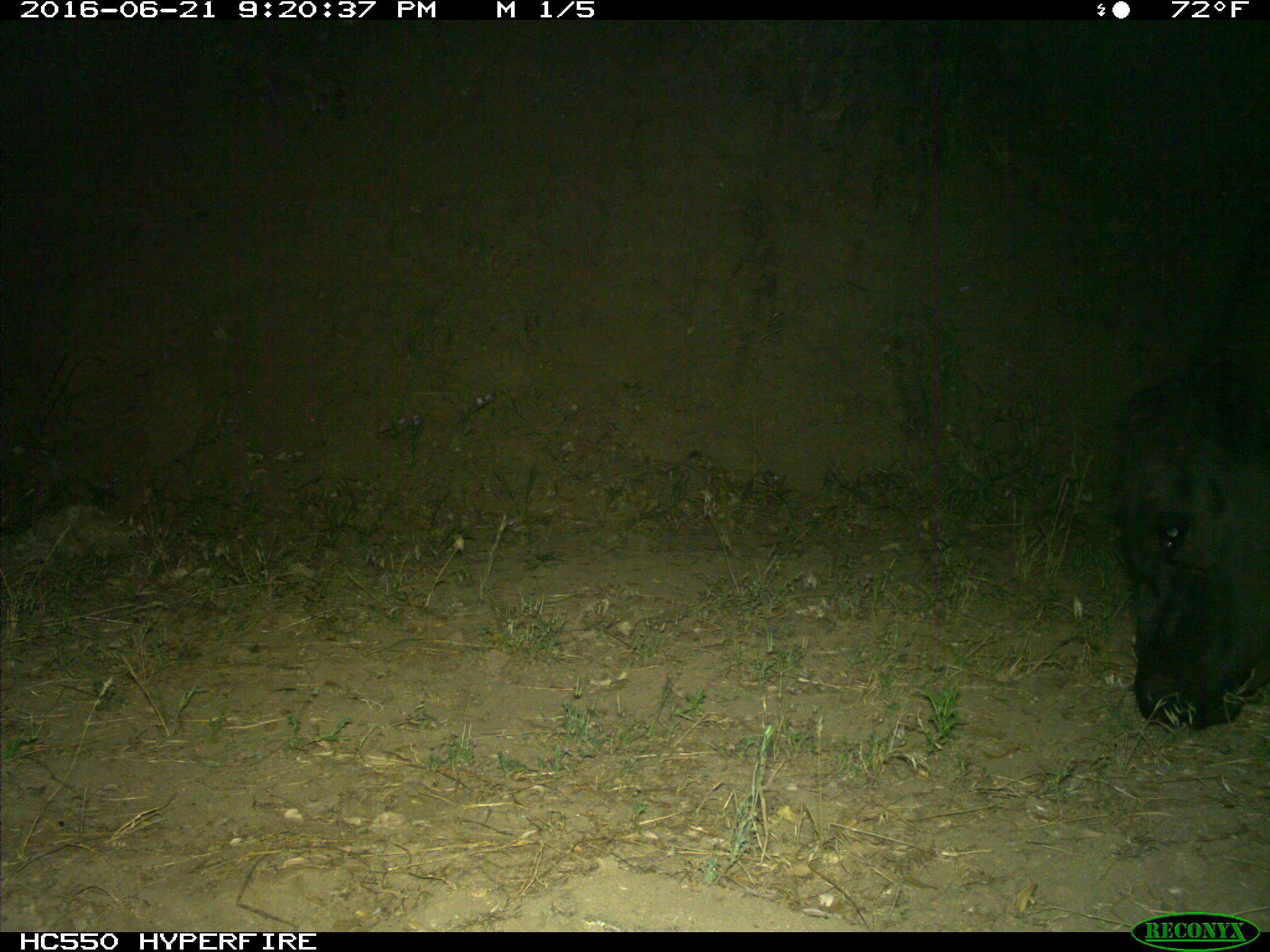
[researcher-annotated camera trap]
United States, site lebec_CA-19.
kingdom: Animalia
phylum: Chordata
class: Mammalia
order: Artiodactyla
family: Bovidae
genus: Bos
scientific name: Bos taurus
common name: domestic cow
Bos taurus (domestic cow).